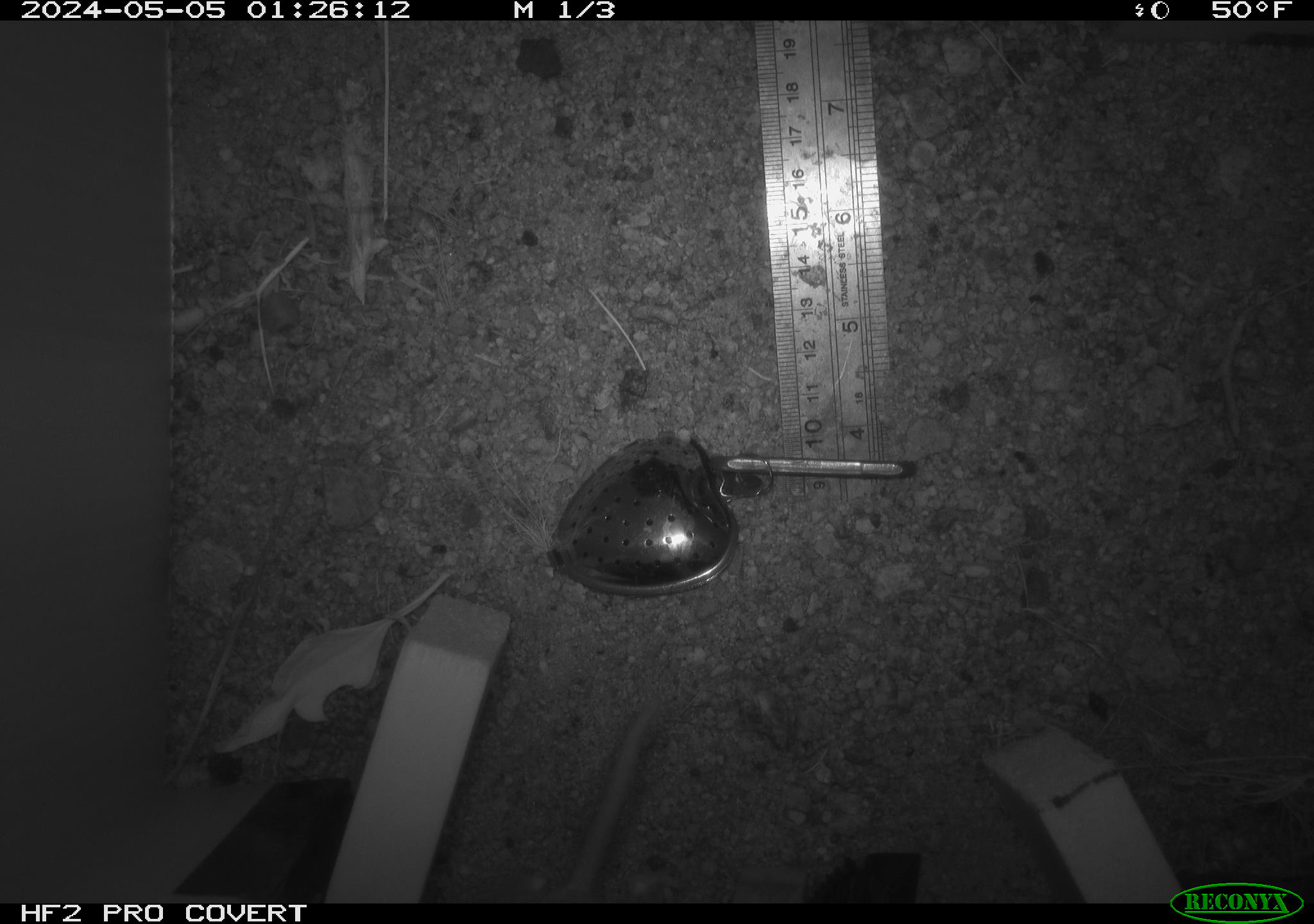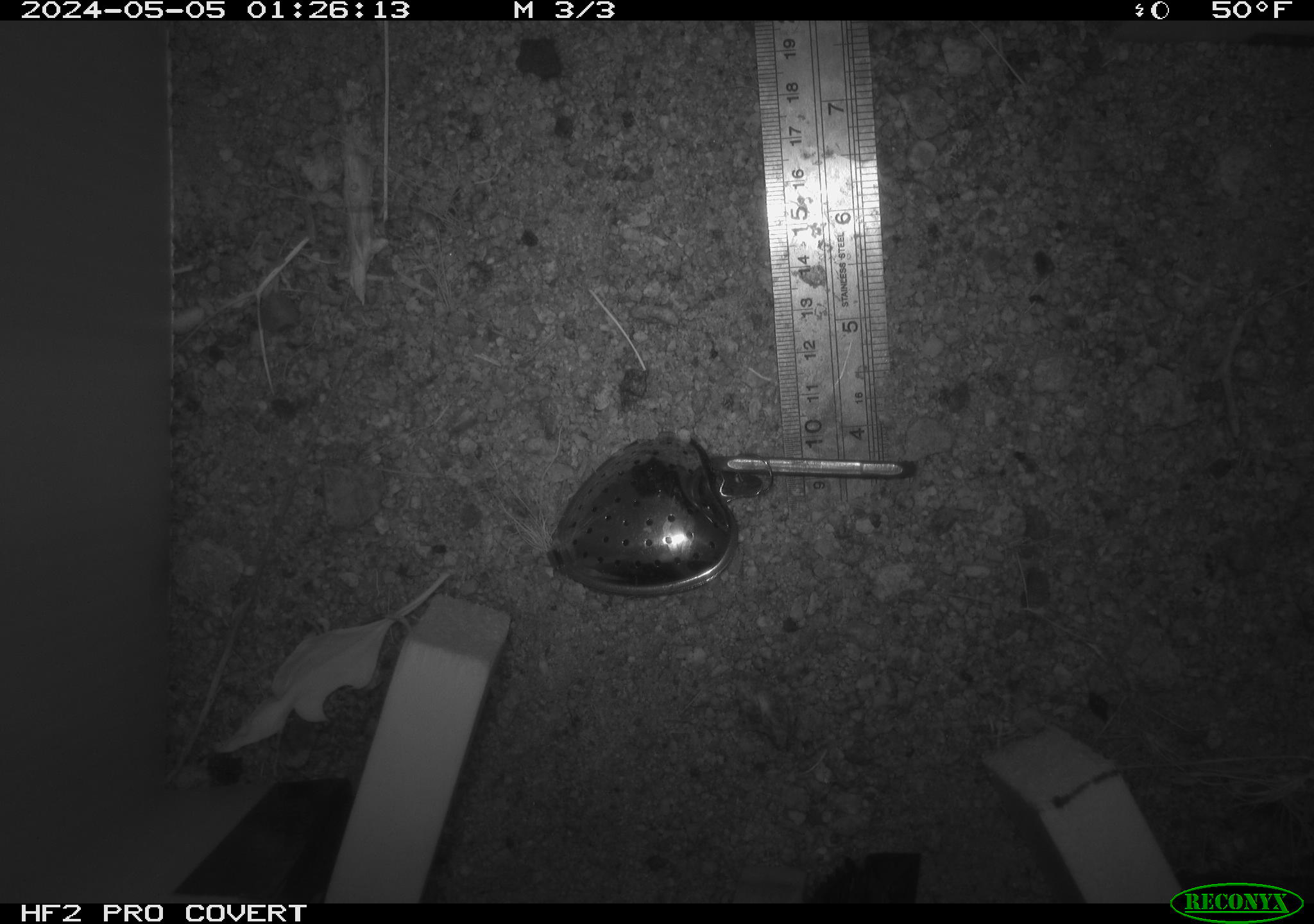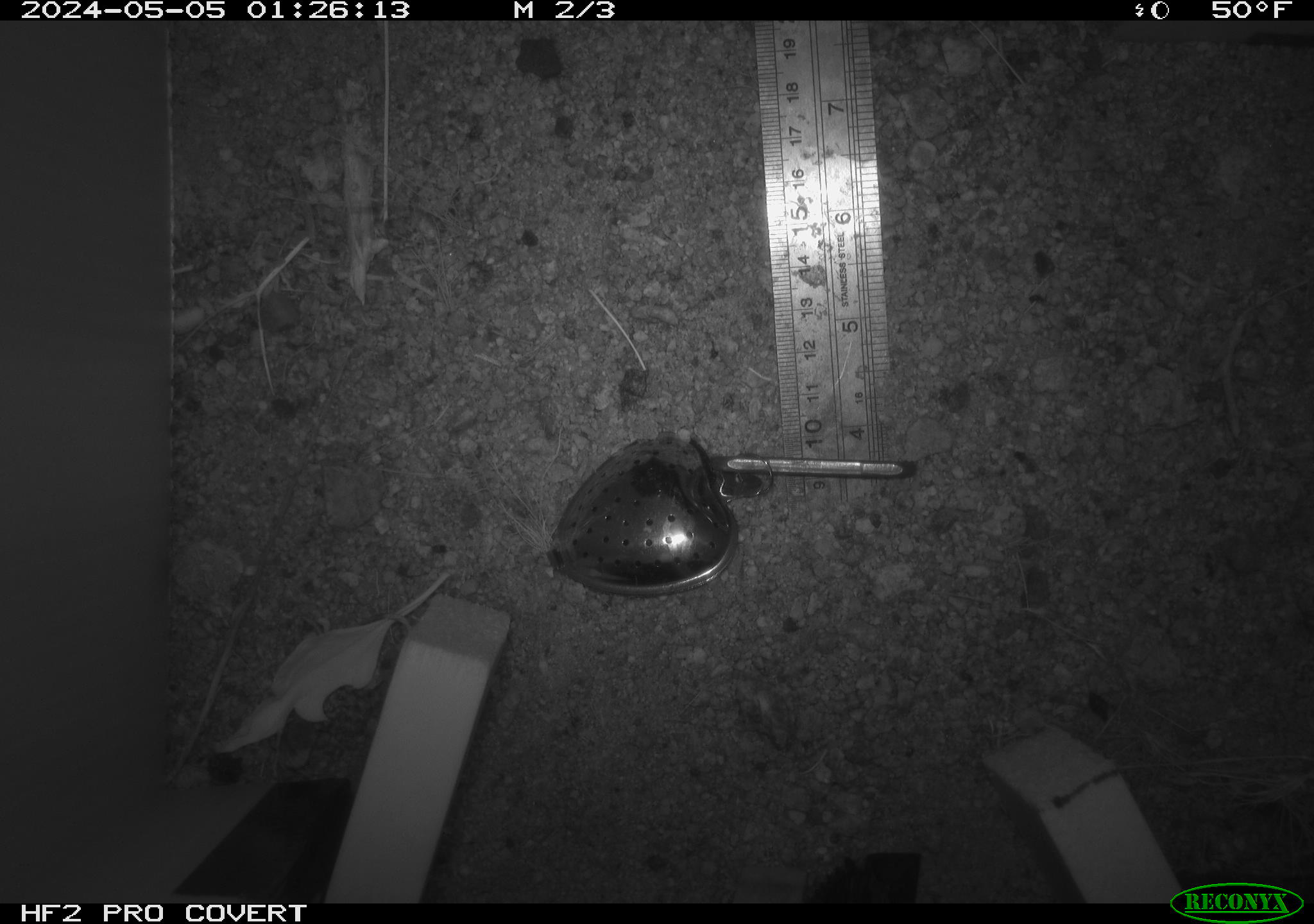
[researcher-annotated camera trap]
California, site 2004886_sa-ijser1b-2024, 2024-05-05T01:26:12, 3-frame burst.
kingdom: Animalia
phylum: Chordata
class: Mammalia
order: Rodentia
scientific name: Rodentia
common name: woodrat or rat or mouse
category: woodrat or rat or mouse species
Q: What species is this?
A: Woodrat or rat or mouse species (woodrat or rat or mouse) (Rodentia).